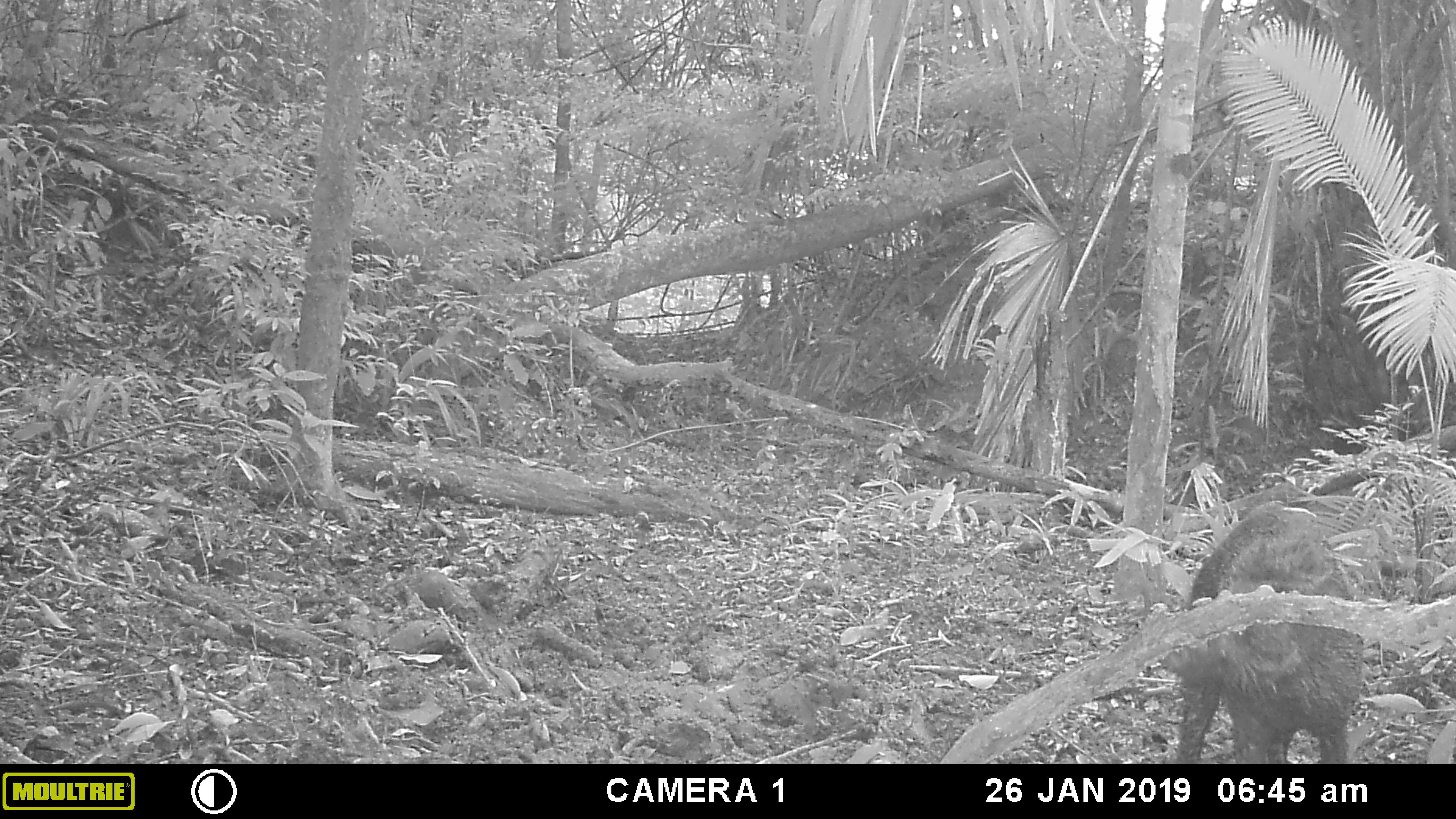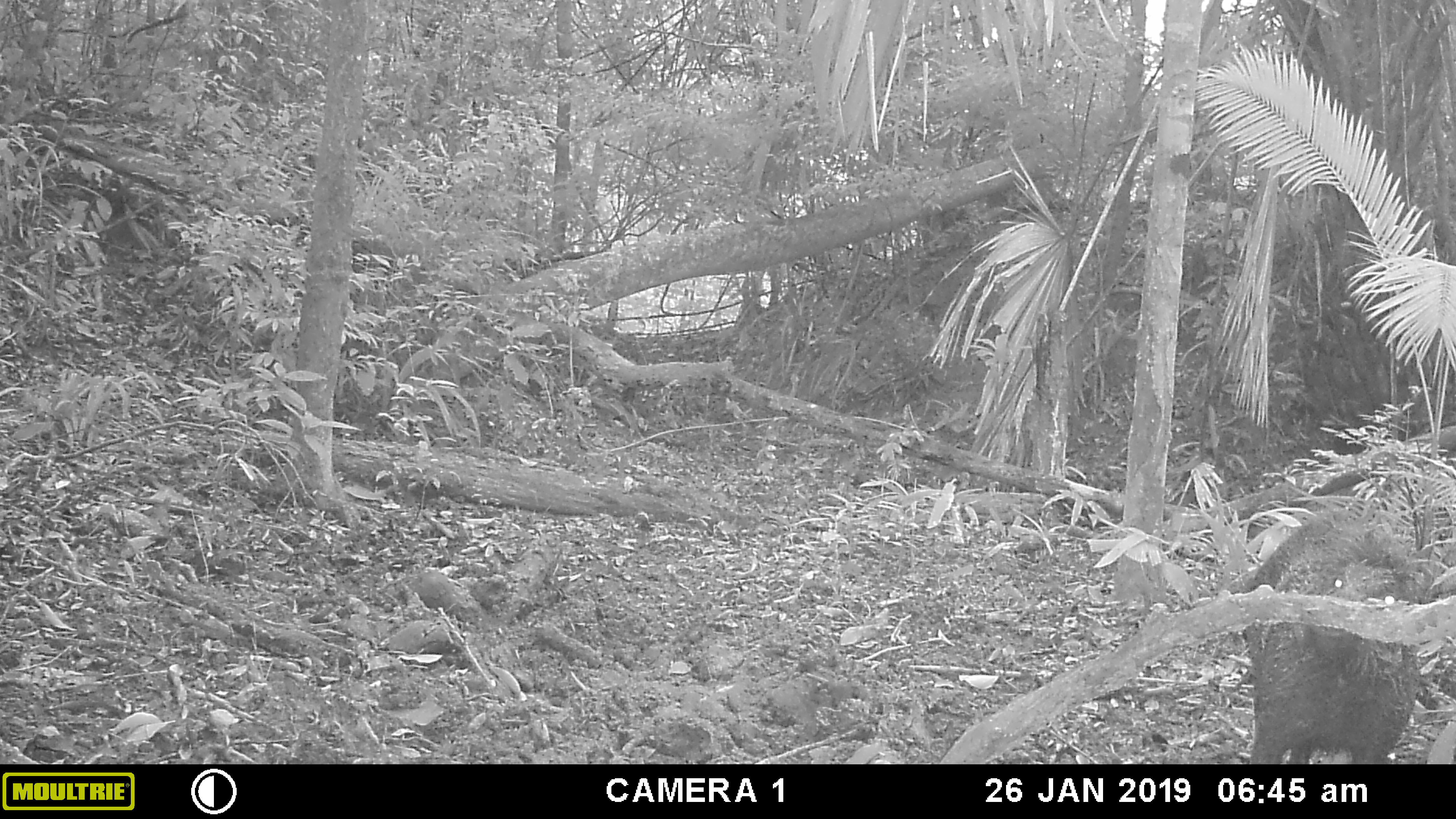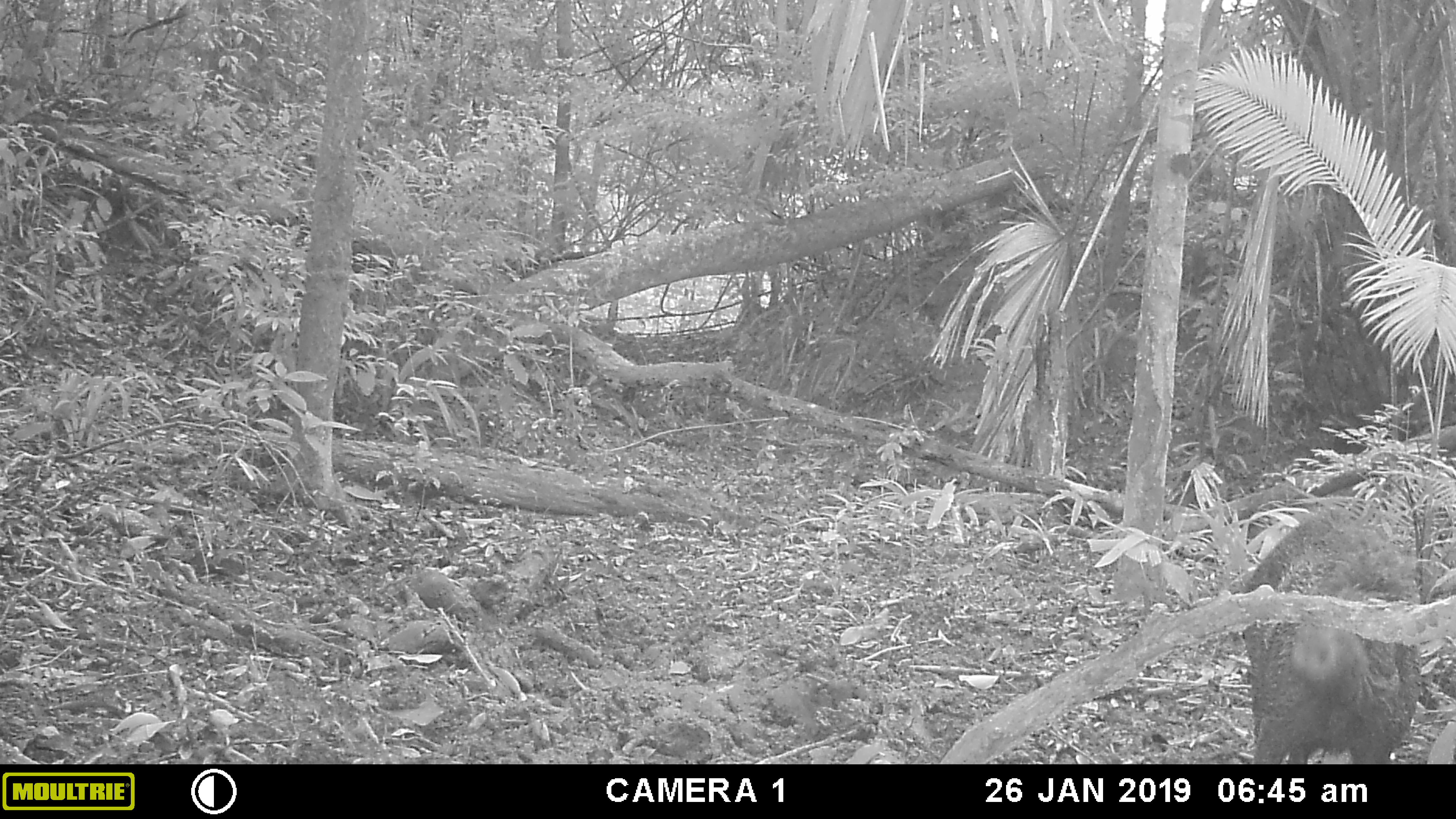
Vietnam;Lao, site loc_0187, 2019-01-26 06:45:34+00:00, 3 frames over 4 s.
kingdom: Animalia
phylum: Chordata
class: Mammalia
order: Artiodactyla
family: Suidae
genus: Sus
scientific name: Sus scrofa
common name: eurasian wild pig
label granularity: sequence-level